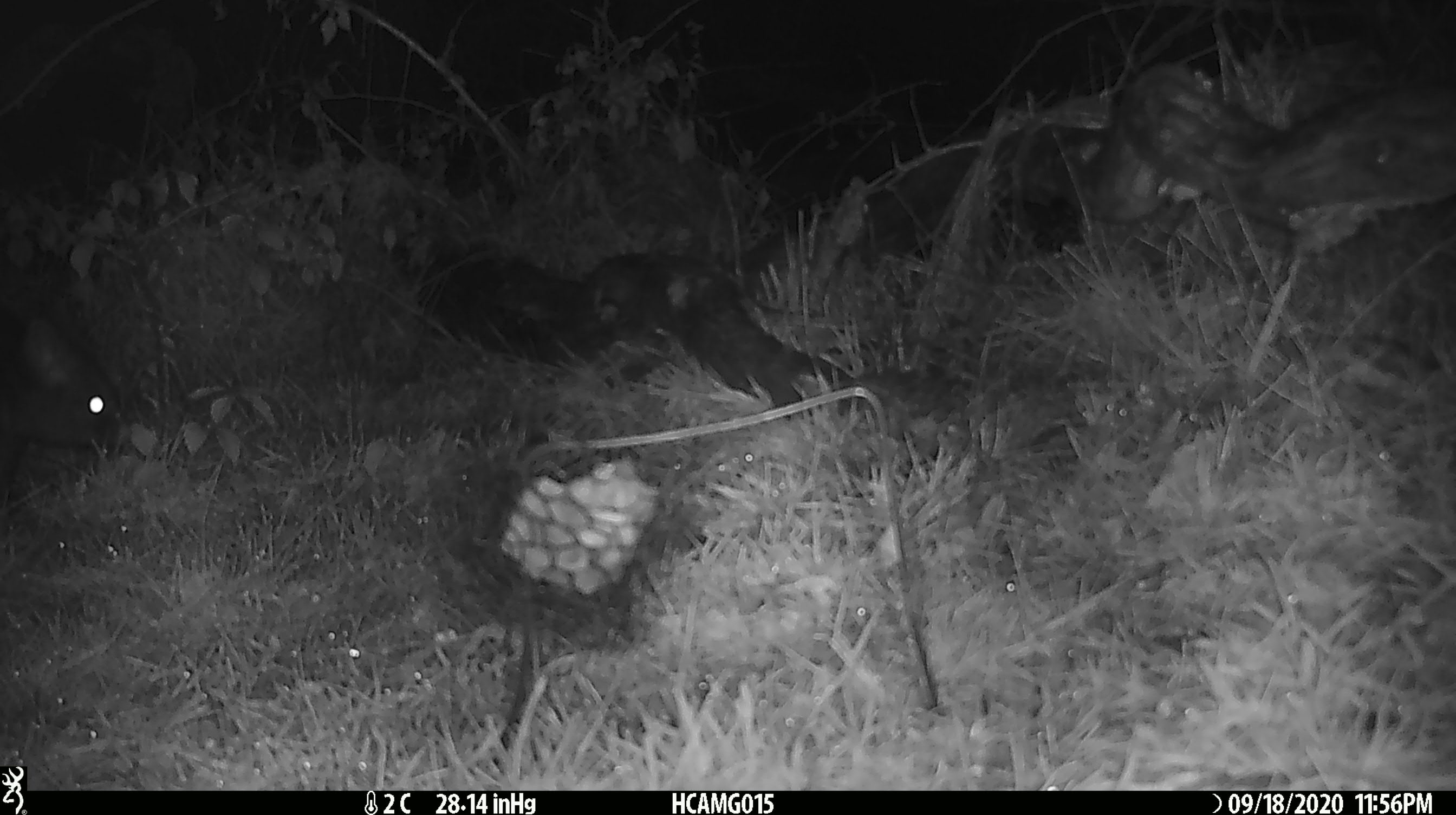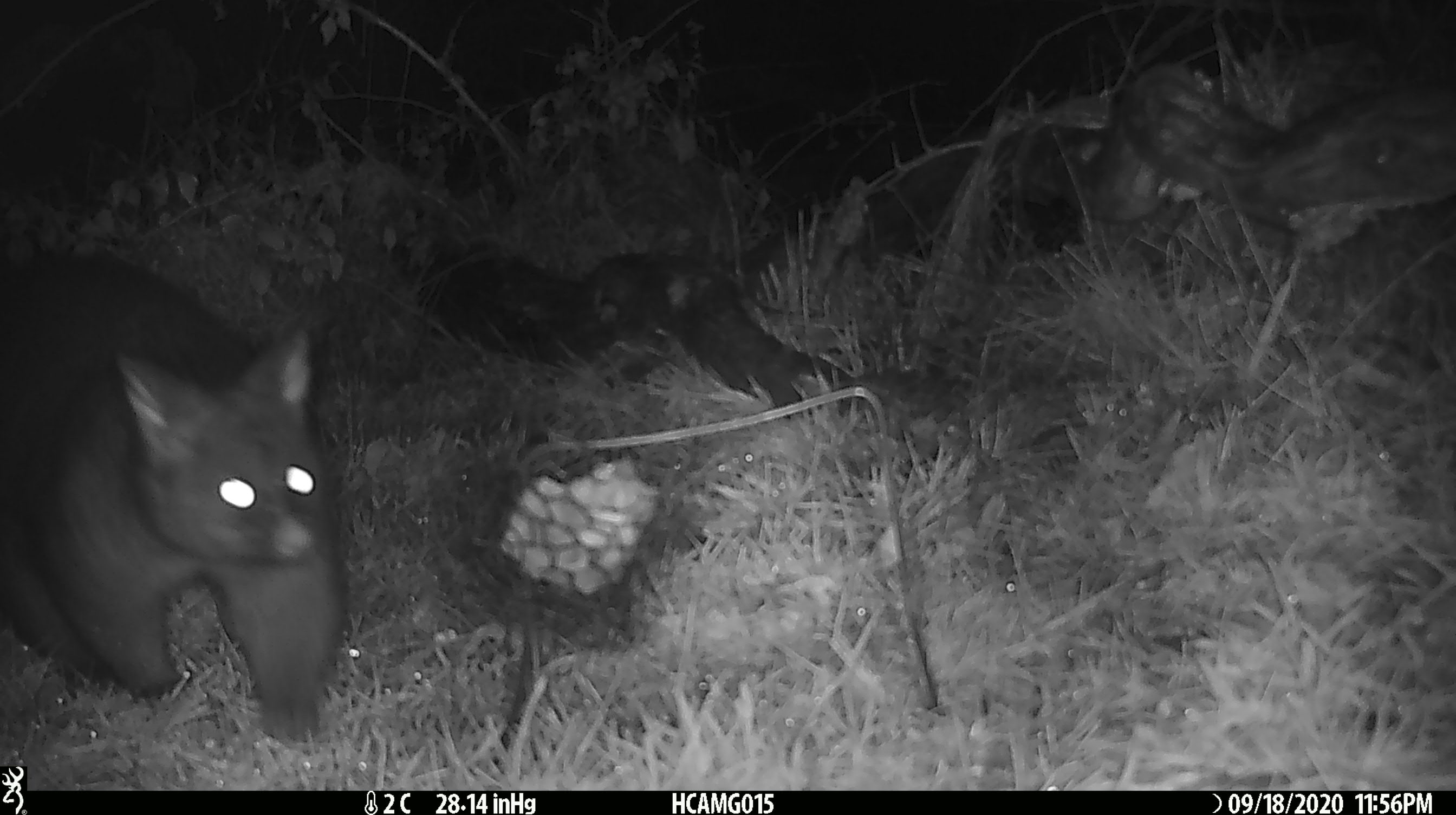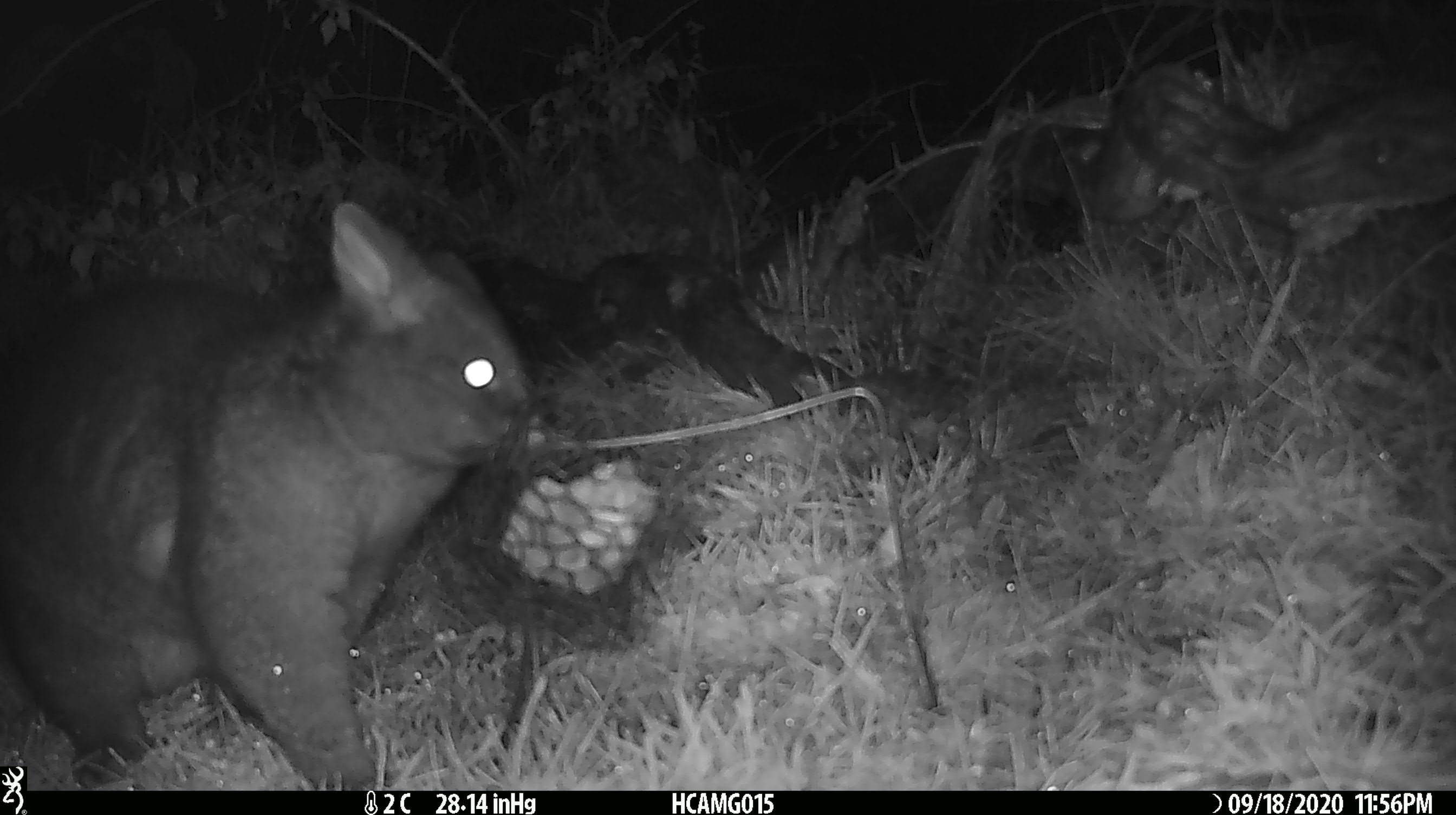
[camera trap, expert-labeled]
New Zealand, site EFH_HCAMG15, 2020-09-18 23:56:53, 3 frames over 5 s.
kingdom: Animalia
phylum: Chordata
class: Mammalia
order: Diprotodontia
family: Phalangeridae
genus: Trichosurus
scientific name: Trichosurus vulpecula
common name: common brushtail possum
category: possum